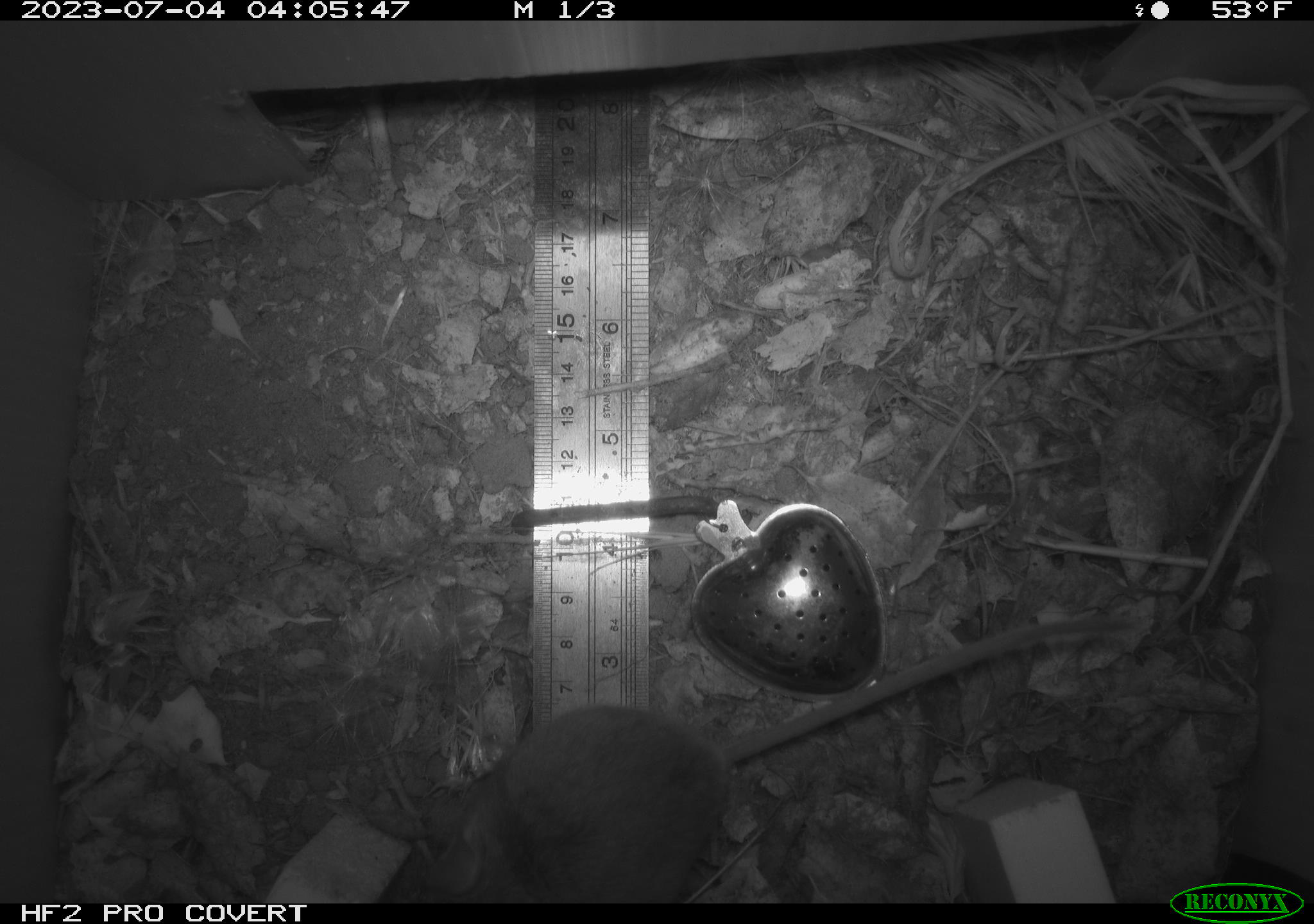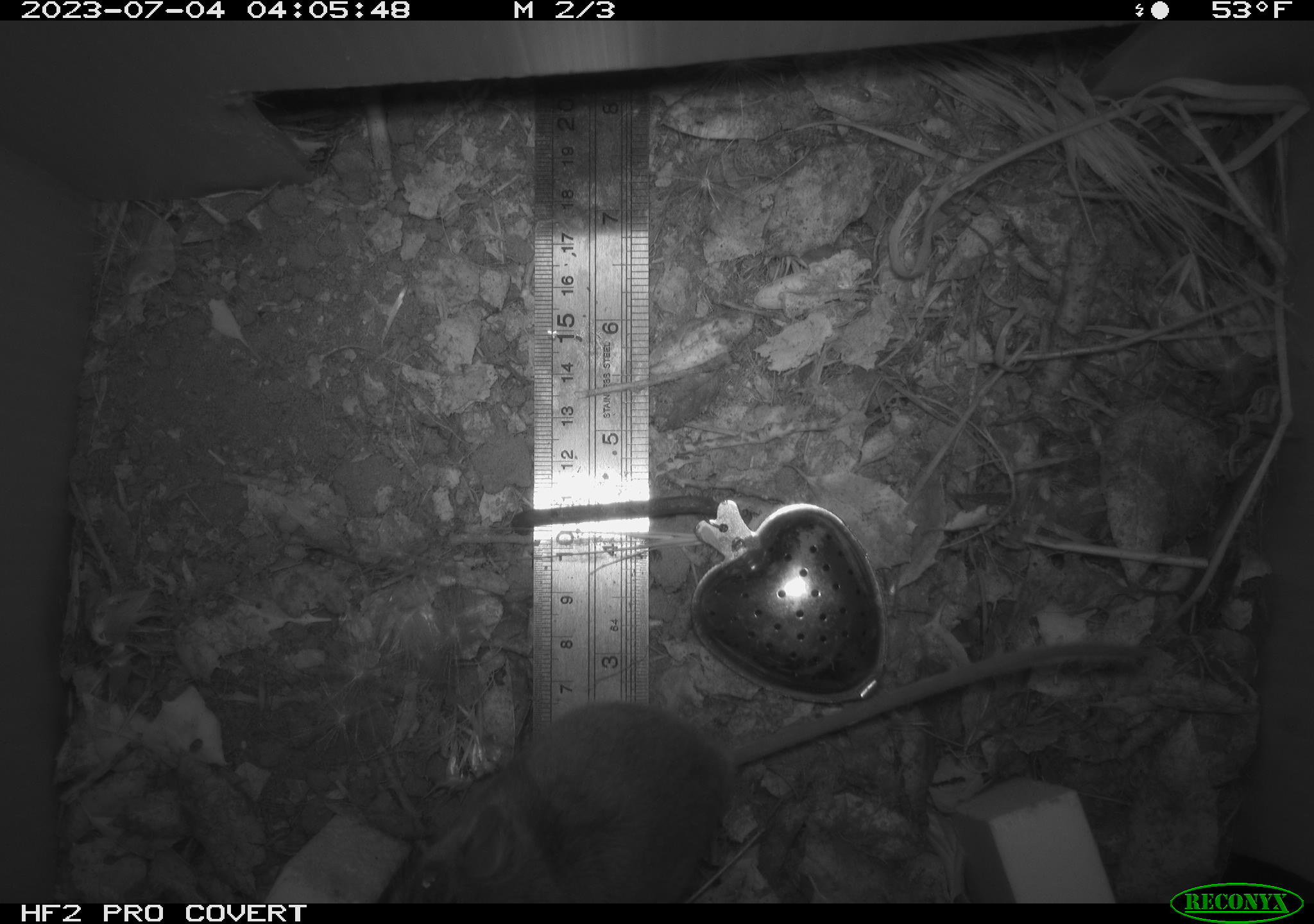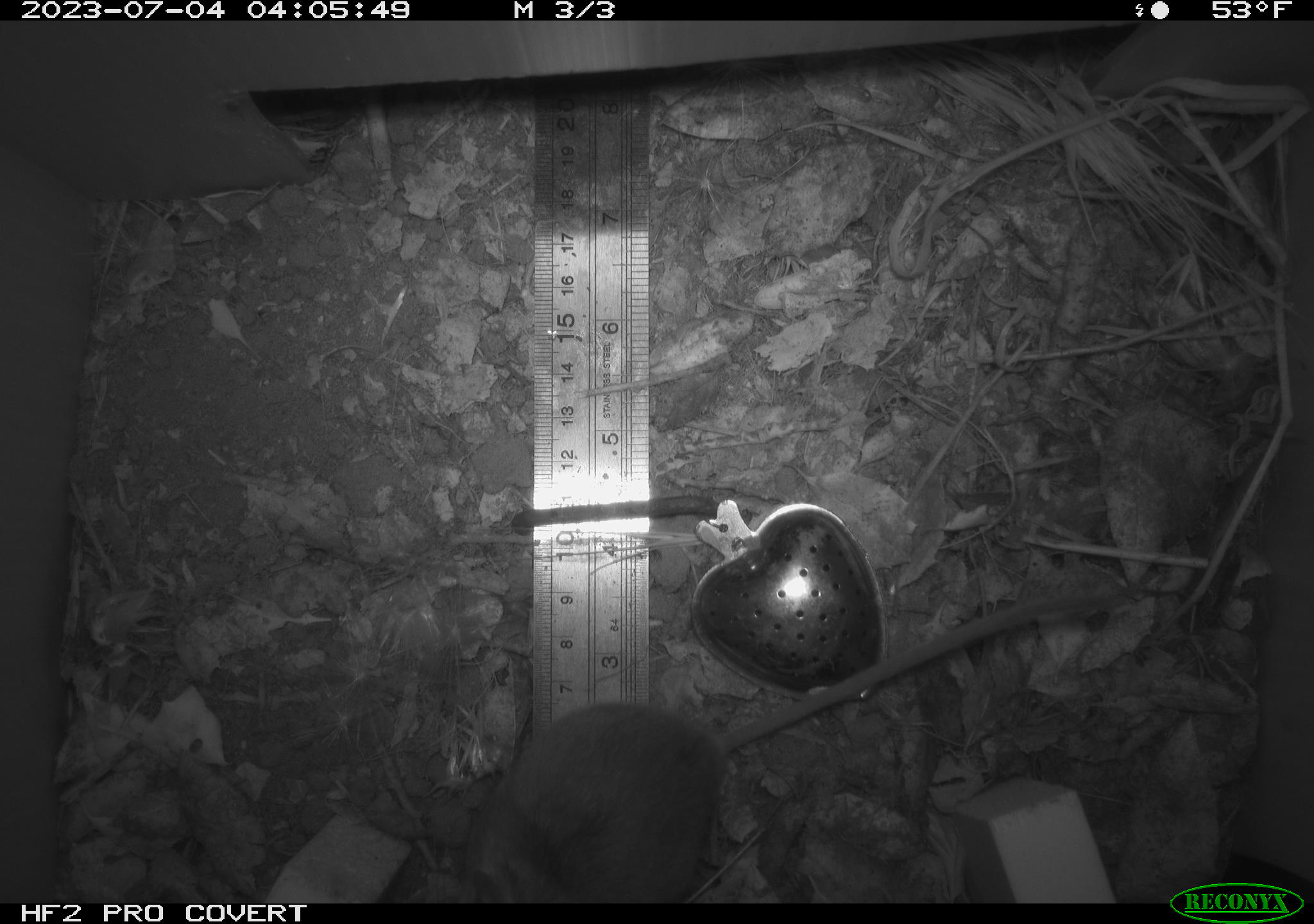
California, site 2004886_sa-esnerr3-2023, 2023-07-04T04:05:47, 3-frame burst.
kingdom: Animalia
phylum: Chordata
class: Mammalia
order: Rodentia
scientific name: Rodentia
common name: mouse species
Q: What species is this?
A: Mouse species (Rodentia).